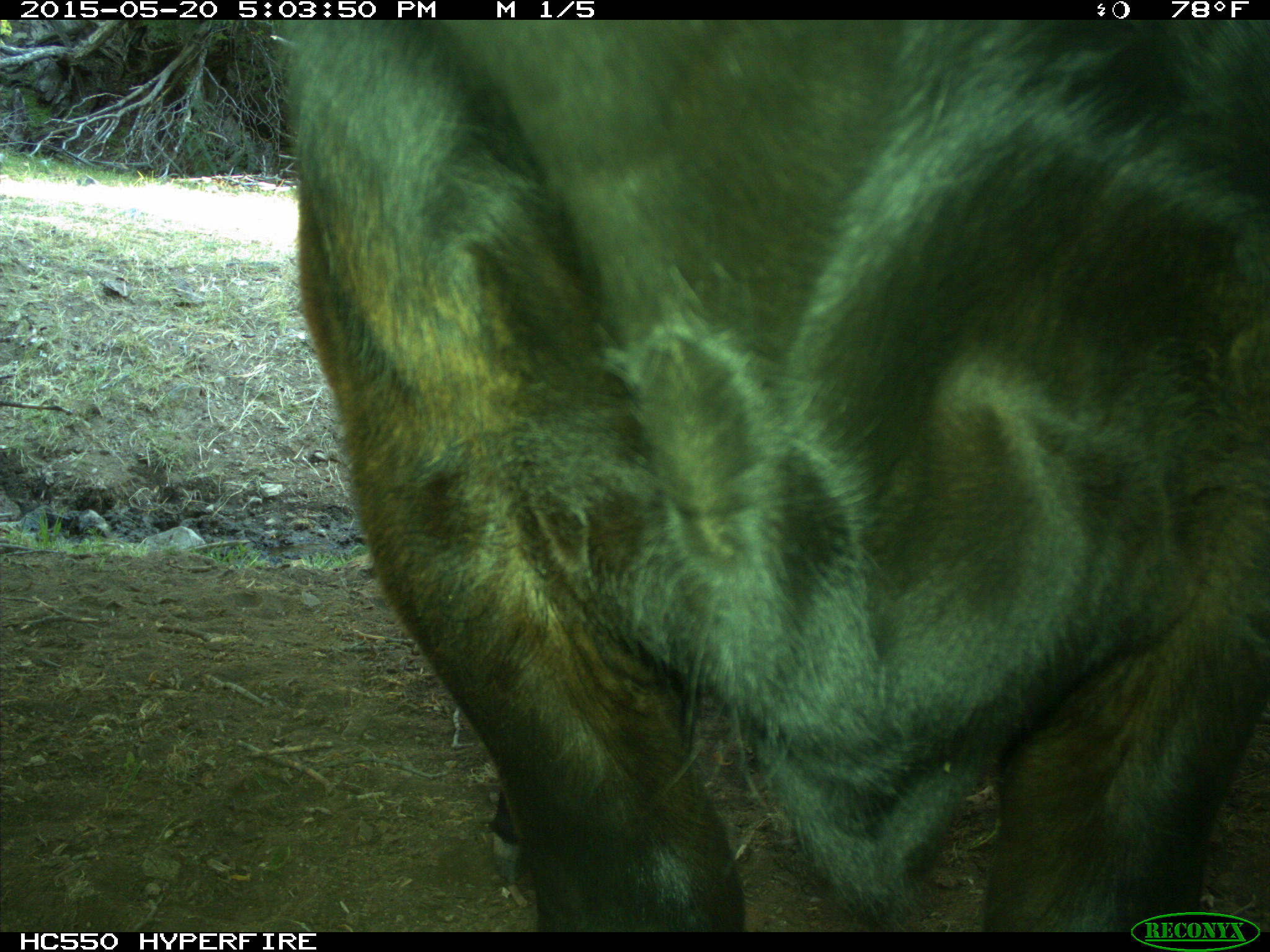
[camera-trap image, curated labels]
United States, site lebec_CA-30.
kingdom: Animalia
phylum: Chordata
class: Mammalia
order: Artiodactyla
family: Bovidae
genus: Bos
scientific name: Bos taurus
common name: domestic cow